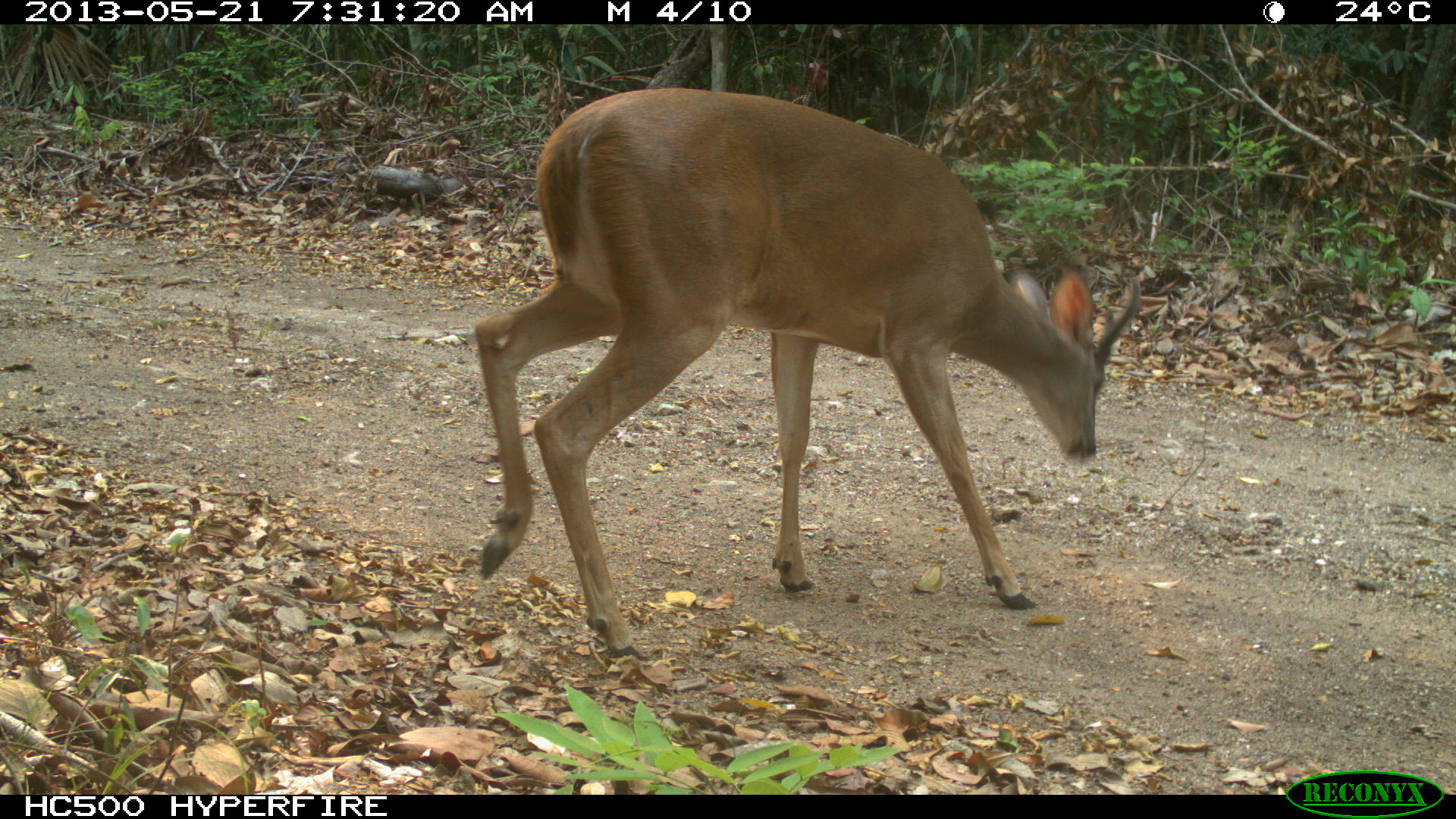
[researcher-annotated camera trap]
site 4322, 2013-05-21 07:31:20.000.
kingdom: Animalia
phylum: Chordata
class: Mammalia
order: Artiodactyla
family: Cervidae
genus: Odocoileus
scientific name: Odocoileus virginianus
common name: white-tailed deer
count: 1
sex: male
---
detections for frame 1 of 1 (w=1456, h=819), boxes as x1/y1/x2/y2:
odocoileus virginianus: 471/82/1142/660